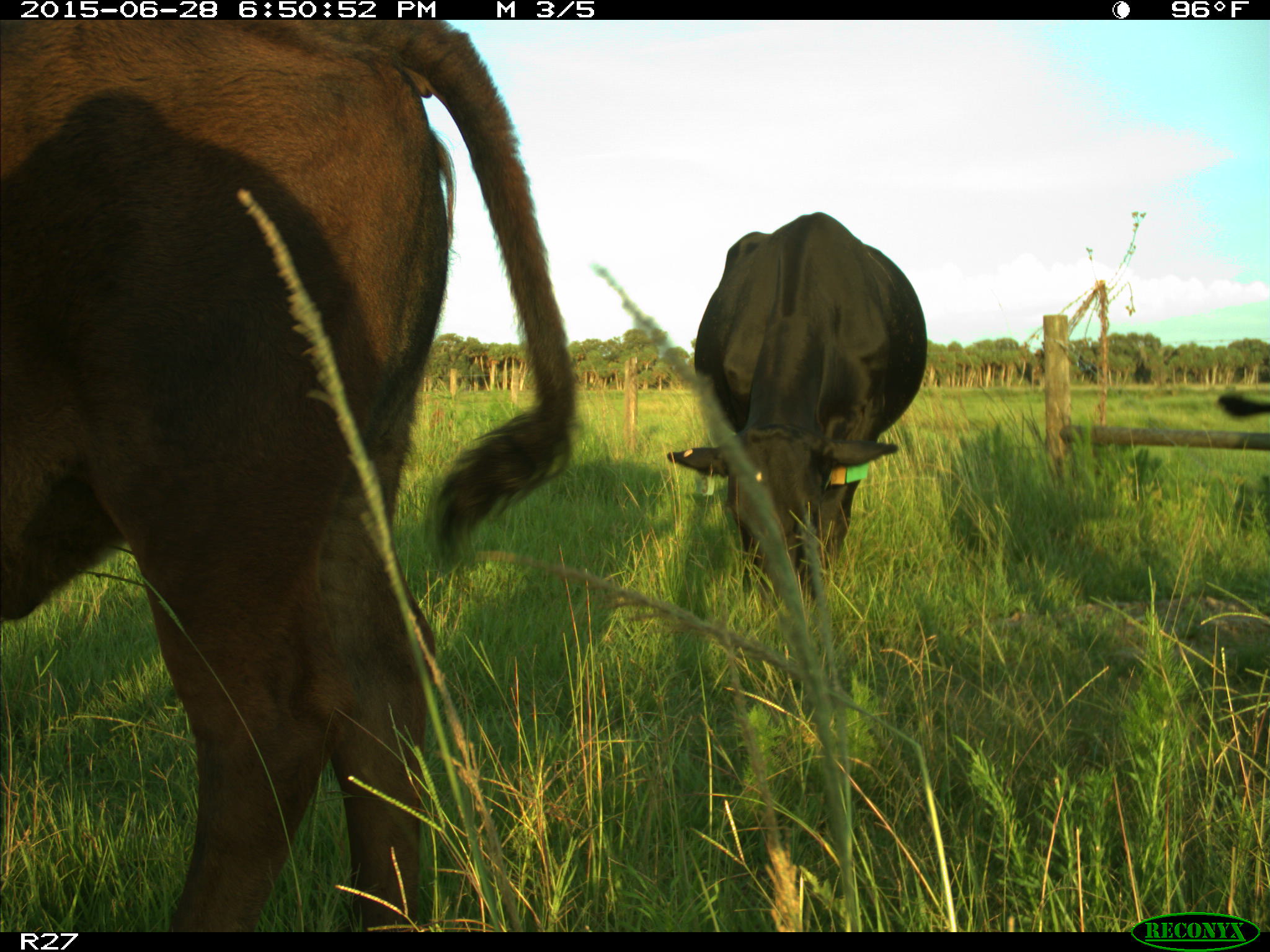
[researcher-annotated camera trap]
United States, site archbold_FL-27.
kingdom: Animalia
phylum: Chordata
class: Mammalia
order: Artiodactyla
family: Bovidae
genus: Bos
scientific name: Bos taurus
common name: domestic cow